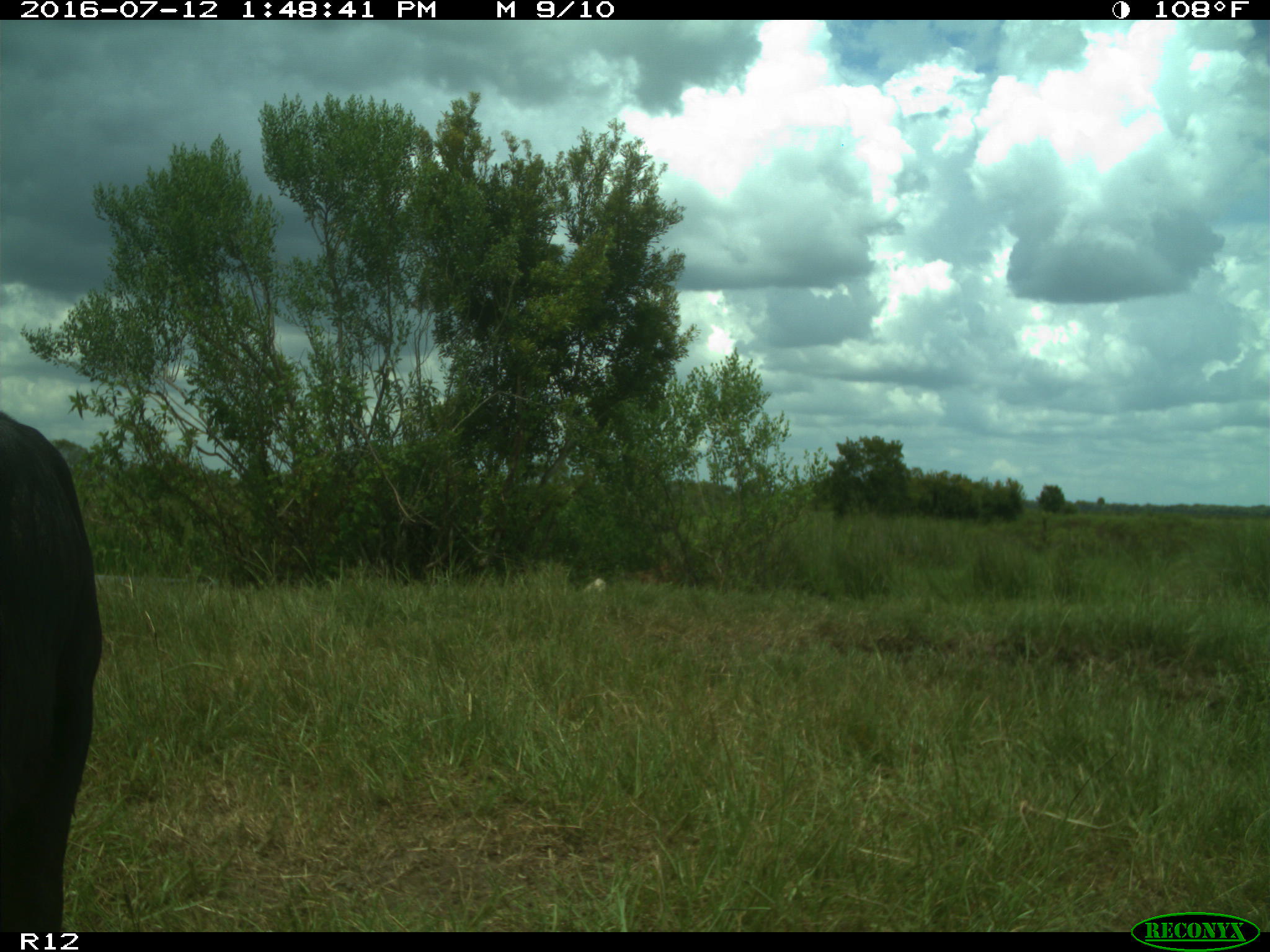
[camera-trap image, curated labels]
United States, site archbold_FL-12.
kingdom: Animalia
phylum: Chordata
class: Mammalia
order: Artiodactyla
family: Bovidae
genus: Bos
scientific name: Bos taurus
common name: domestic cow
Bos taurus (domestic cow).